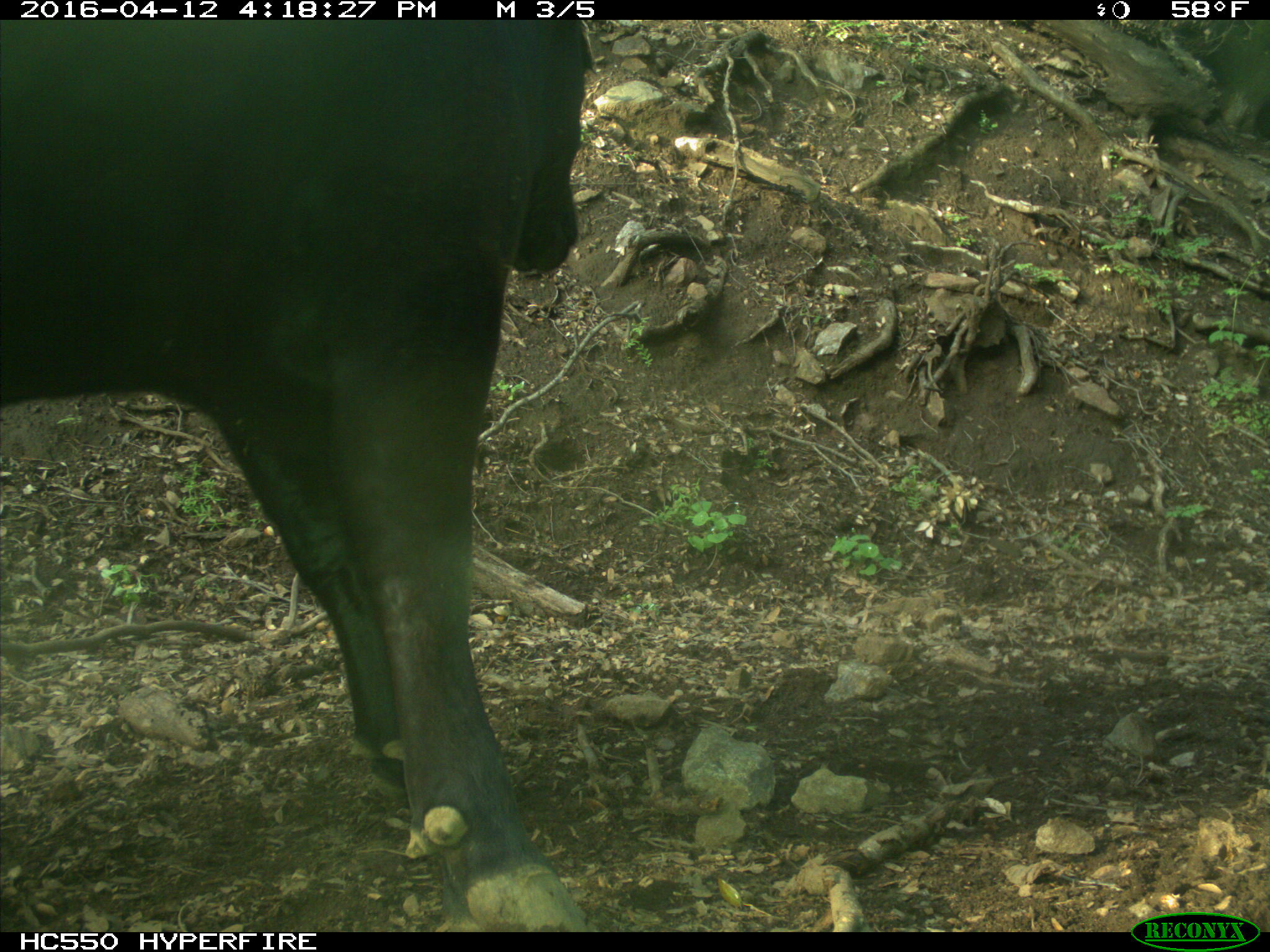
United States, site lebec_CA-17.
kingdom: Animalia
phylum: Chordata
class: Mammalia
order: Artiodactyla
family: Bovidae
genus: Bos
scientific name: Bos taurus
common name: domestic cow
Bos taurus (domestic cow).